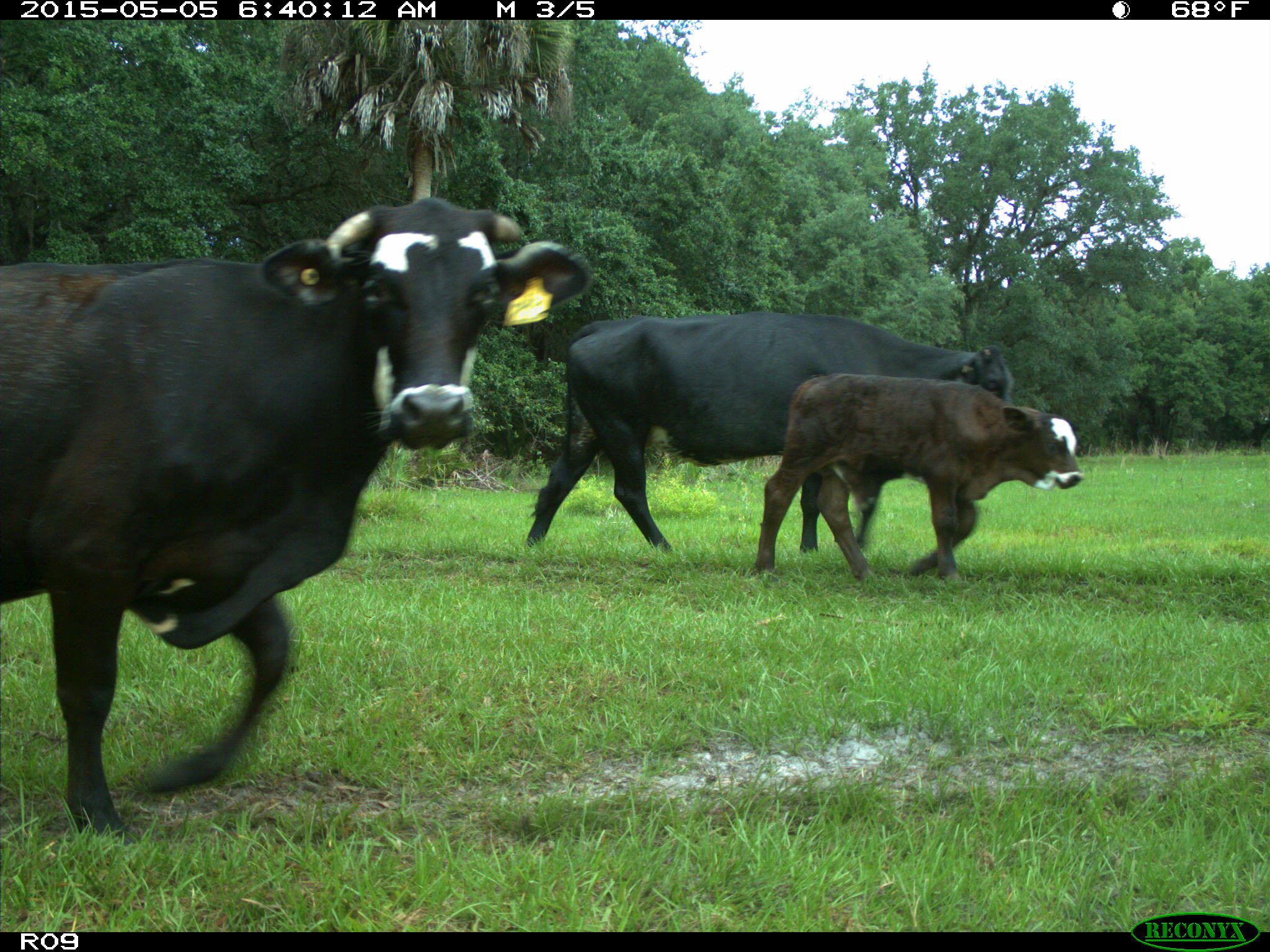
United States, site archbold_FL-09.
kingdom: Animalia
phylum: Chordata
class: Mammalia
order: Artiodactyla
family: Bovidae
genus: Bos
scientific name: Bos taurus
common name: domestic cow